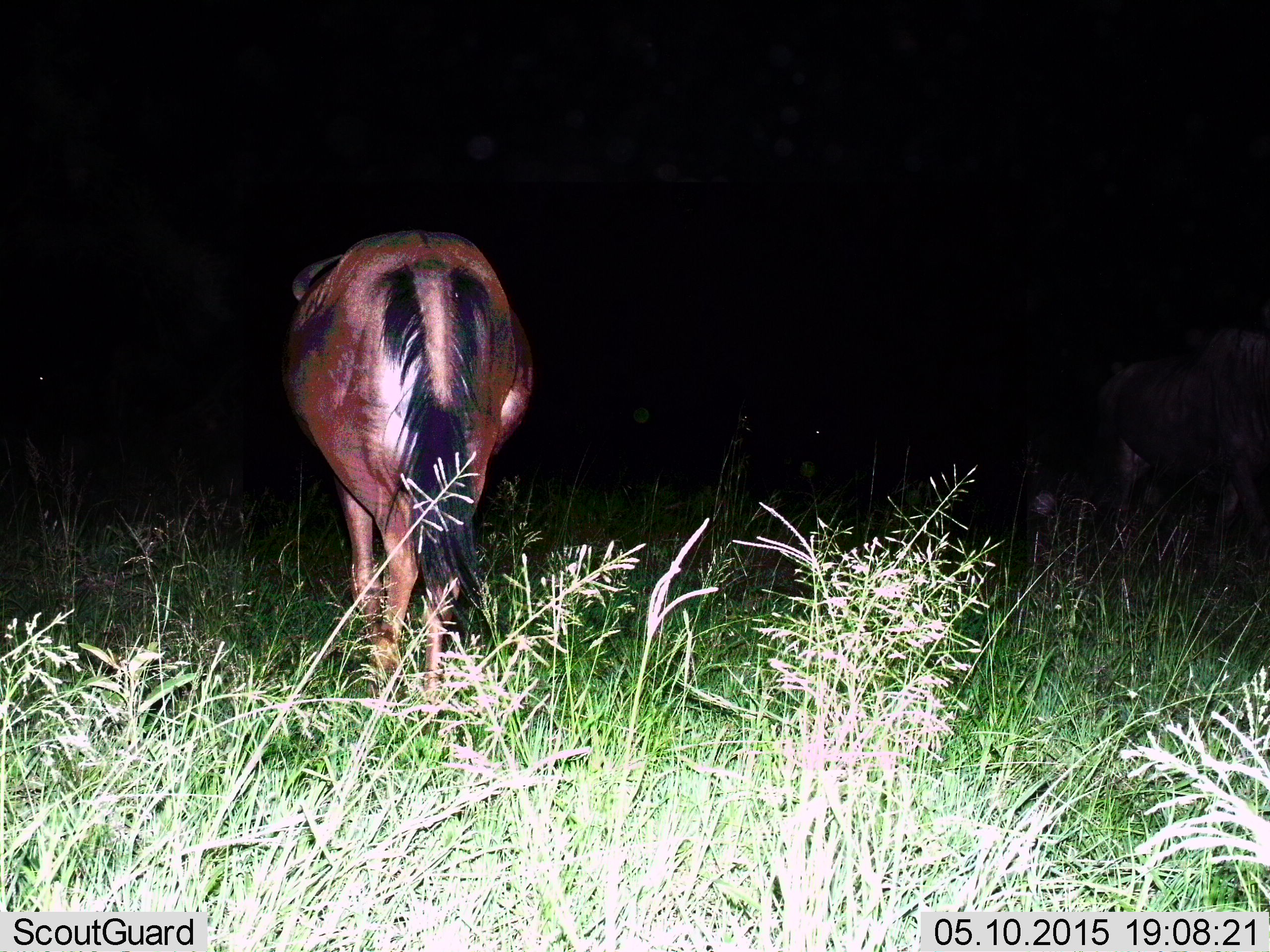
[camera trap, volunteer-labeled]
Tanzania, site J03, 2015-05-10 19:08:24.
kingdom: Animalia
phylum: Chordata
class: Mammalia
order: Artiodactyla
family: Bovidae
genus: Connochaetes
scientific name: Connochaetes taurinus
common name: blue wildebeest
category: wildebeest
Wildebeest (blue wildebeest) (Connochaetes taurinus), count 2. Behavior (volunteer vote fractions): standing 90%, resting 0%, moving 50%, interacting 0%. Young present (vote fraction): 0%. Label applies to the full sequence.